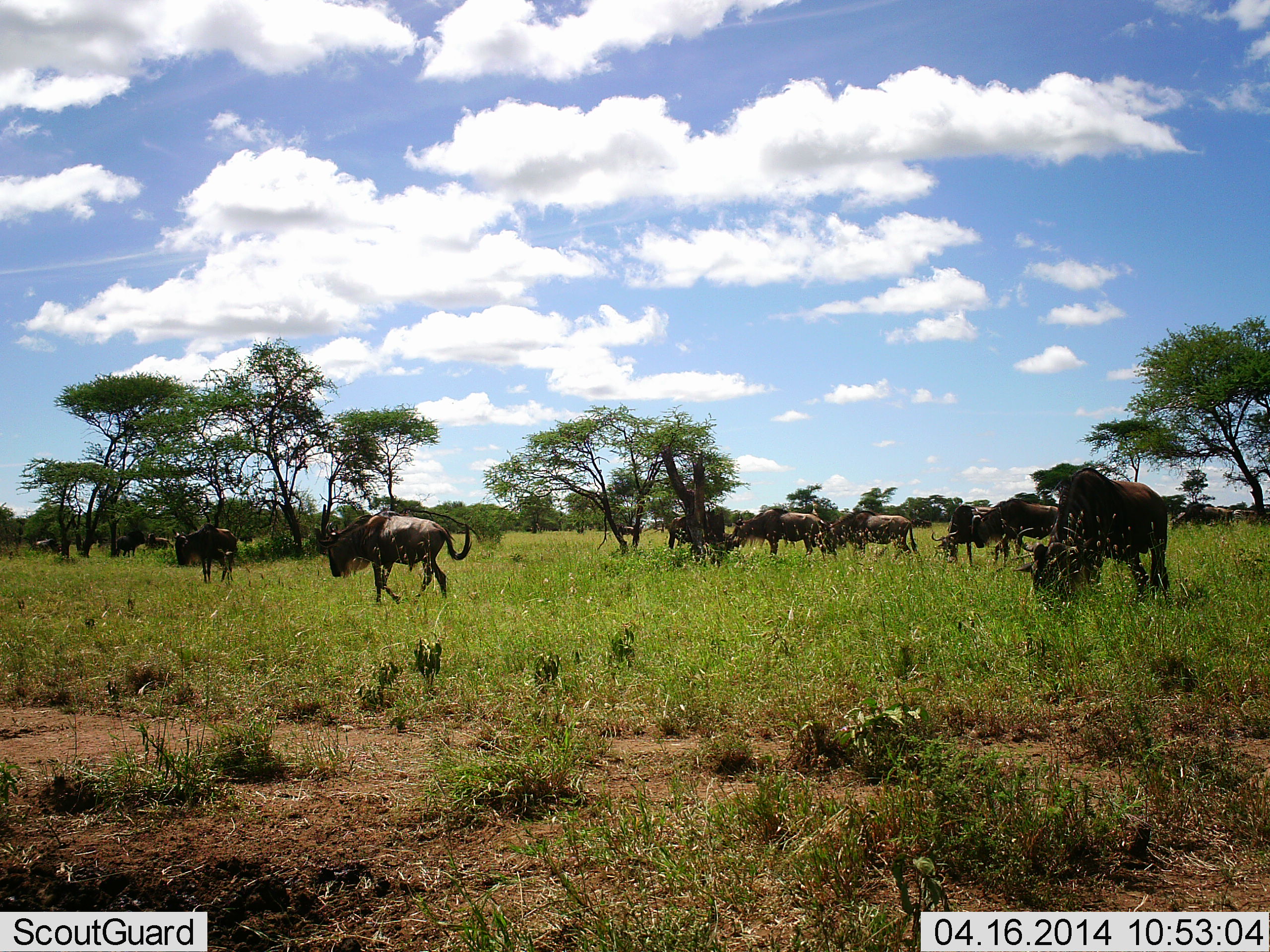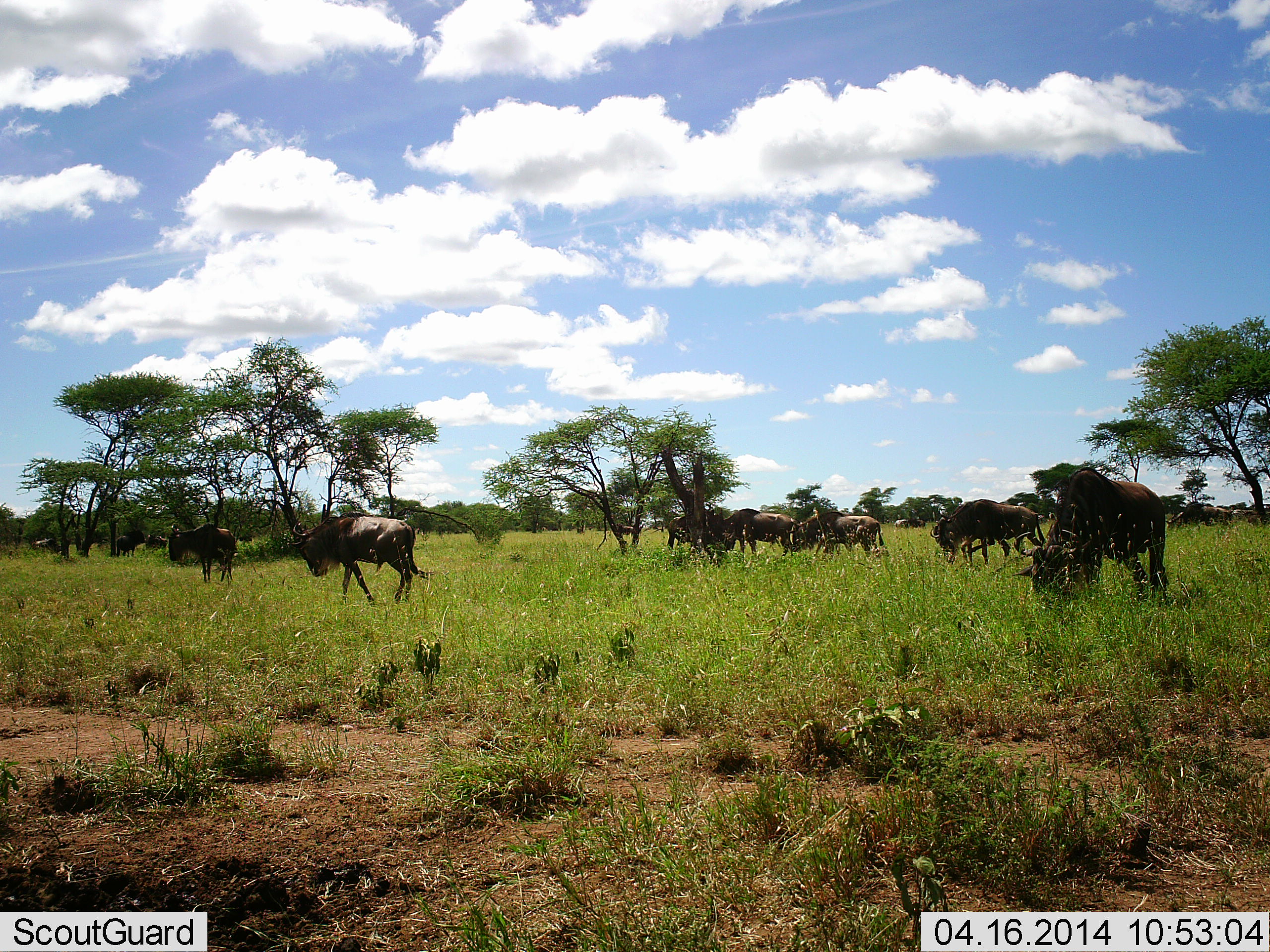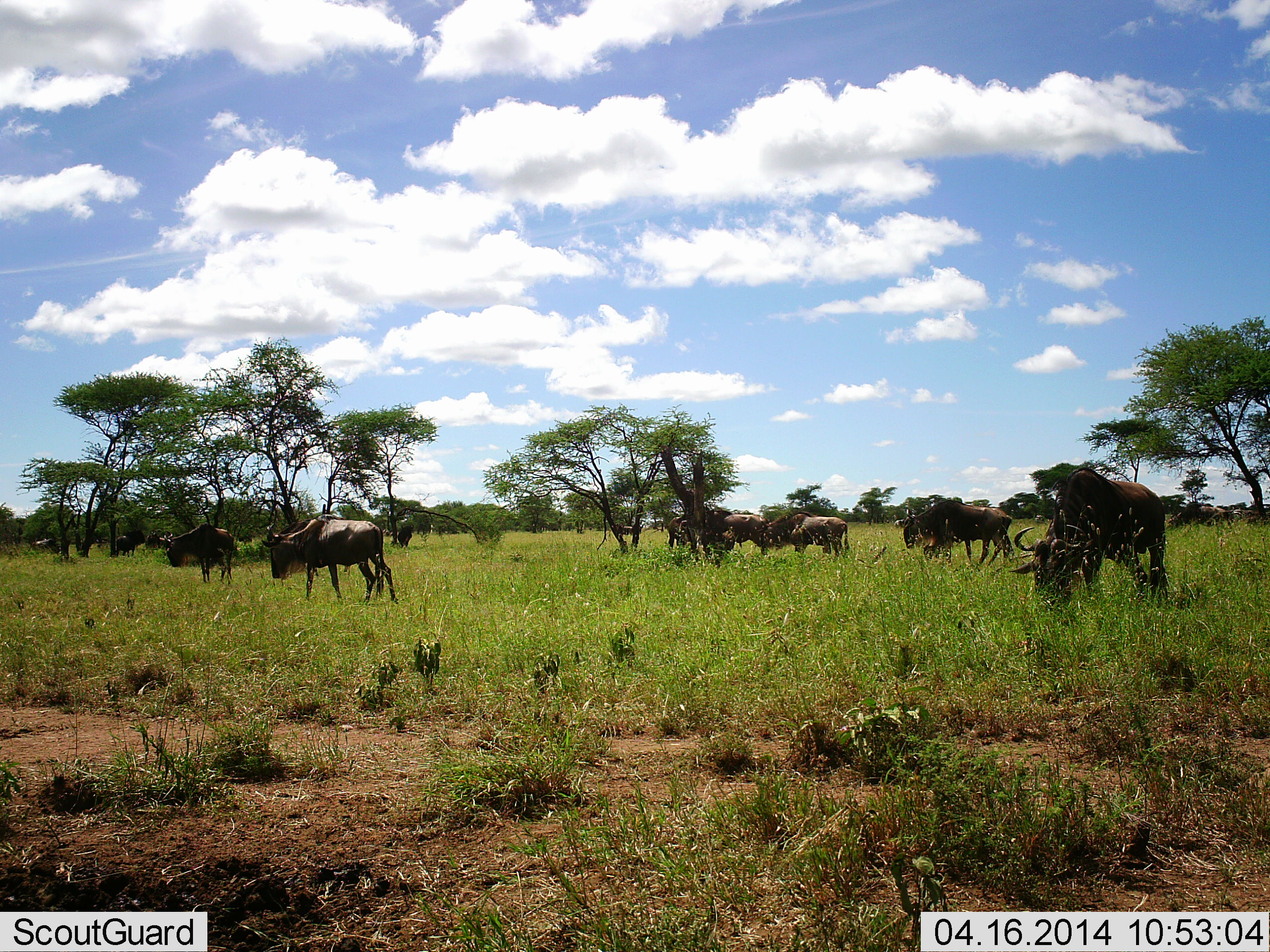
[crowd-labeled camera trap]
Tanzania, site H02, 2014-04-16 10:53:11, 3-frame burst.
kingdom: Animalia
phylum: Chordata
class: Mammalia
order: Artiodactyla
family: Bovidae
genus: Connochaetes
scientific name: Connochaetes taurinus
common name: blue wildebeest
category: wildebeest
Wildebeest (blue wildebeest) (Connochaetes taurinus), count 11-50. Behavior (volunteer vote fractions): standing 30%, resting 0%, moving 90%, interacting 0%. Young present (vote fraction): 0%. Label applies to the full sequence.